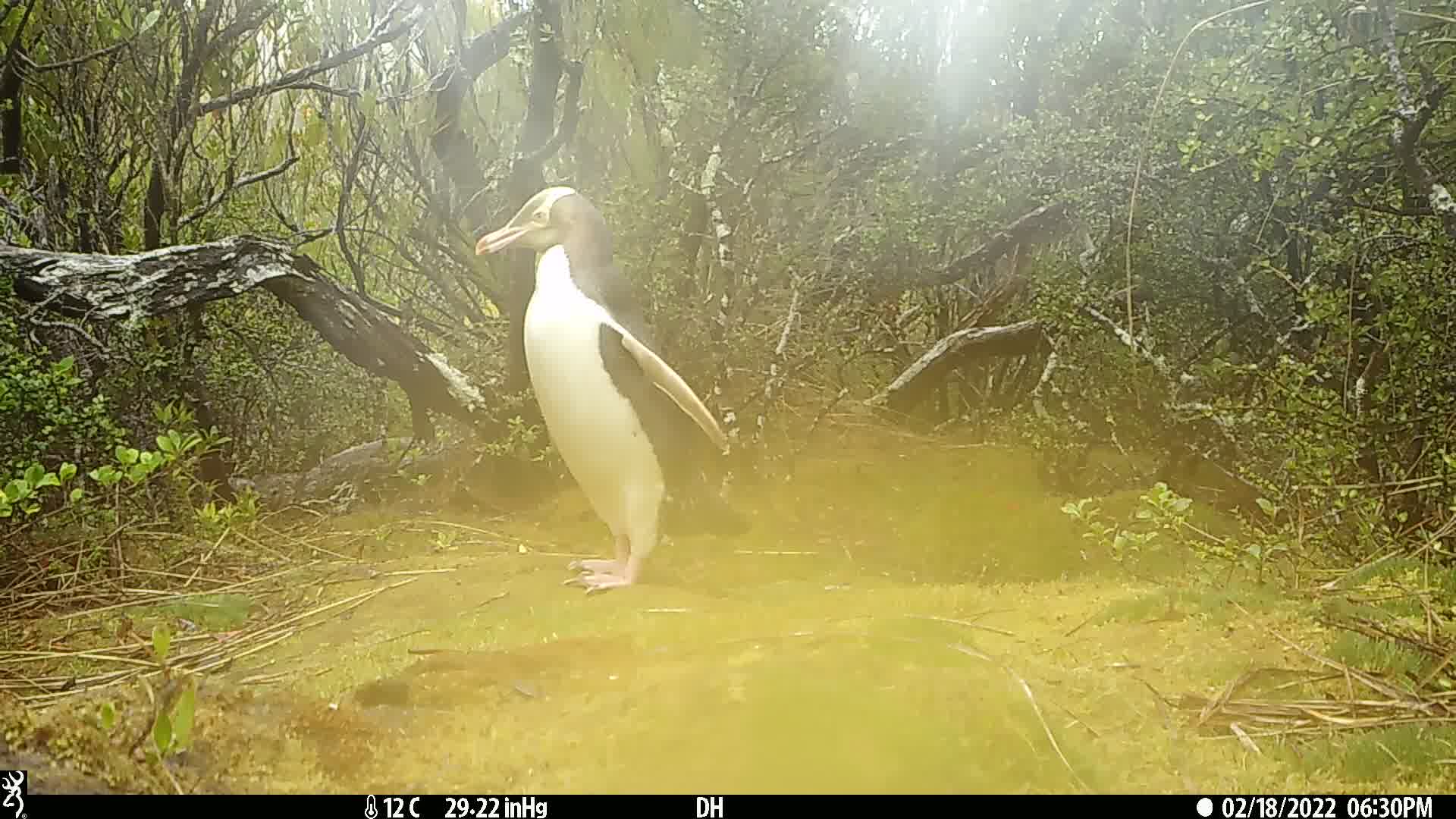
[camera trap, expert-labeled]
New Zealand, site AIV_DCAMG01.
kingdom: Animalia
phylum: Chordata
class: Aves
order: Sphenisciformes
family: Spheniscidae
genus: Megadyptes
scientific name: Megadyptes antipodes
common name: yellow-eyed penguin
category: yellow eyed penguin